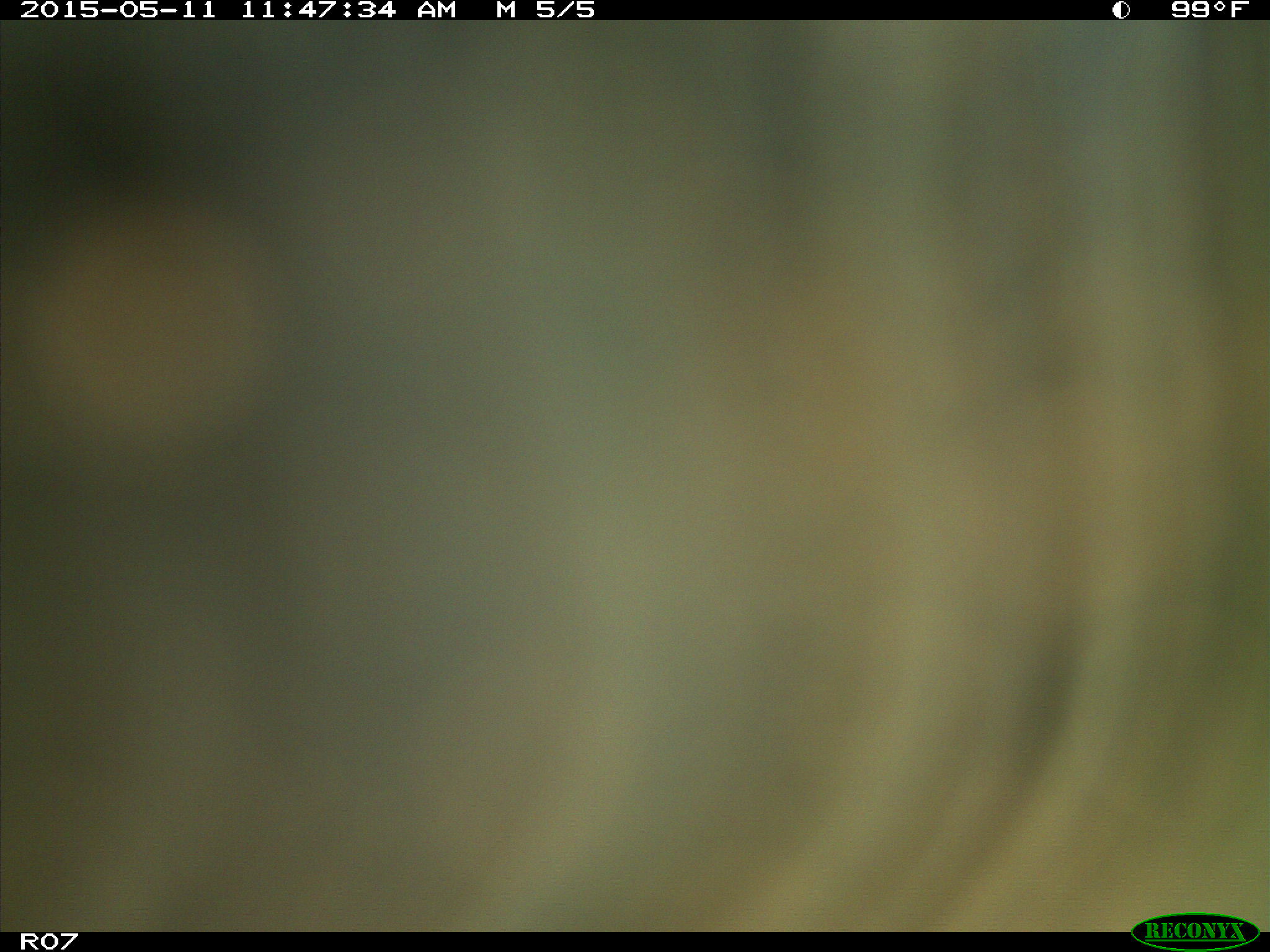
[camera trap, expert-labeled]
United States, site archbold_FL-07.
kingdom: Animalia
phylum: Chordata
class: Mammalia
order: Artiodactyla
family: Bovidae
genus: Bos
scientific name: Bos taurus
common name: domestic cow